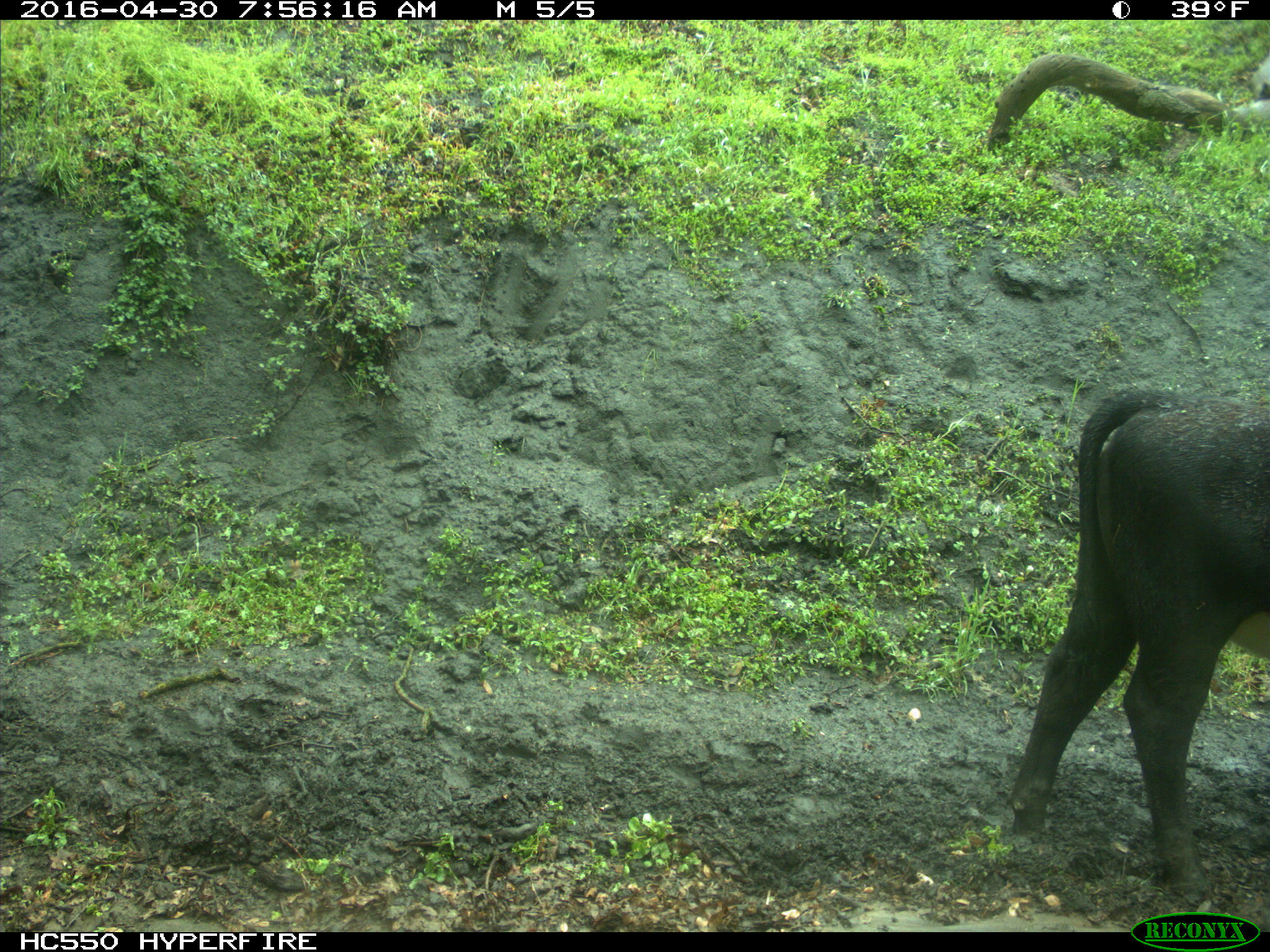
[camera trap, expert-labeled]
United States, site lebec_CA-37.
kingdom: Animalia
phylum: Chordata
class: Mammalia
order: Artiodactyla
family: Bovidae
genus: Bos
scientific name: Bos taurus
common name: domestic cow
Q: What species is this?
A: Bos taurus (domestic cow).